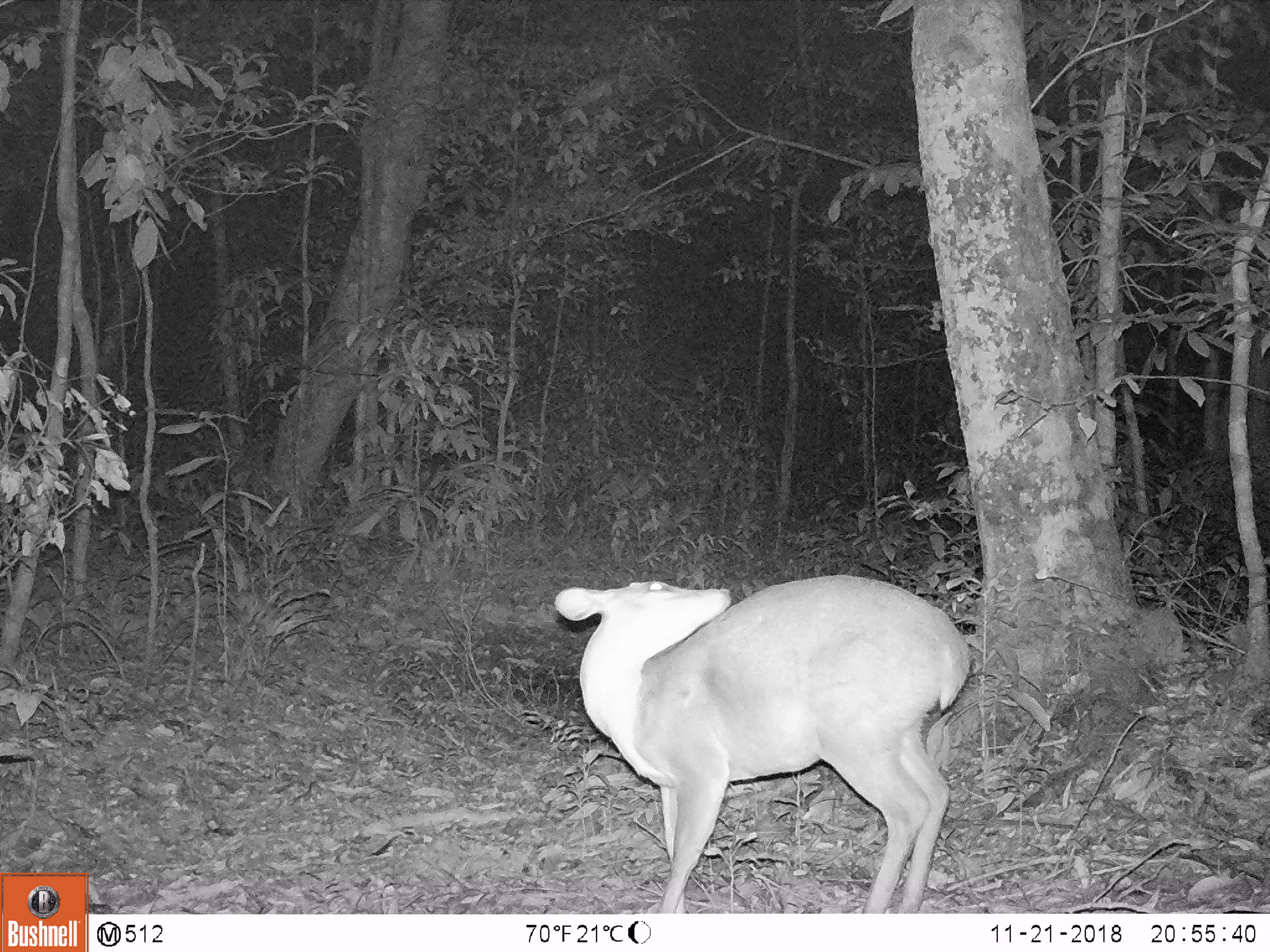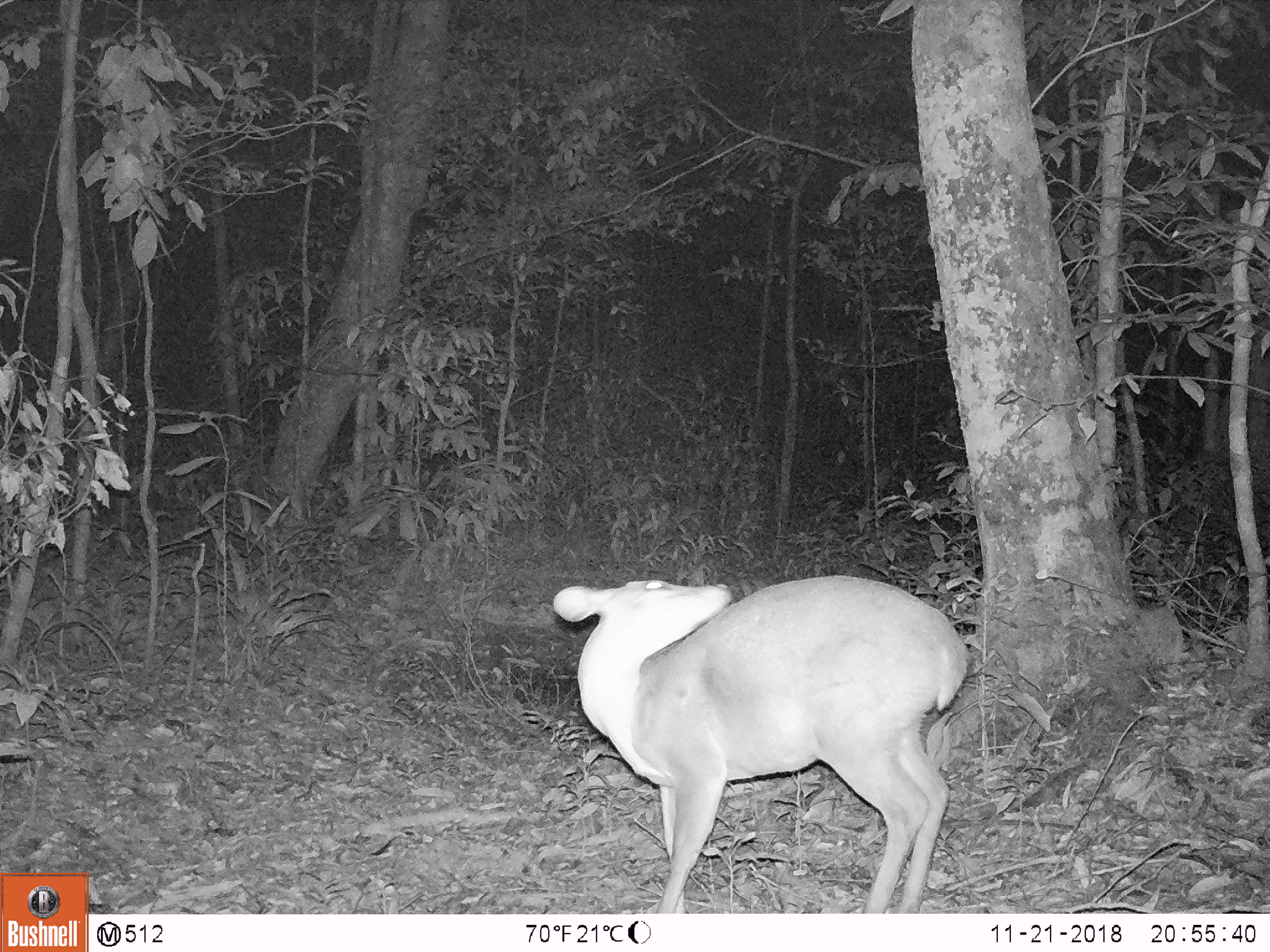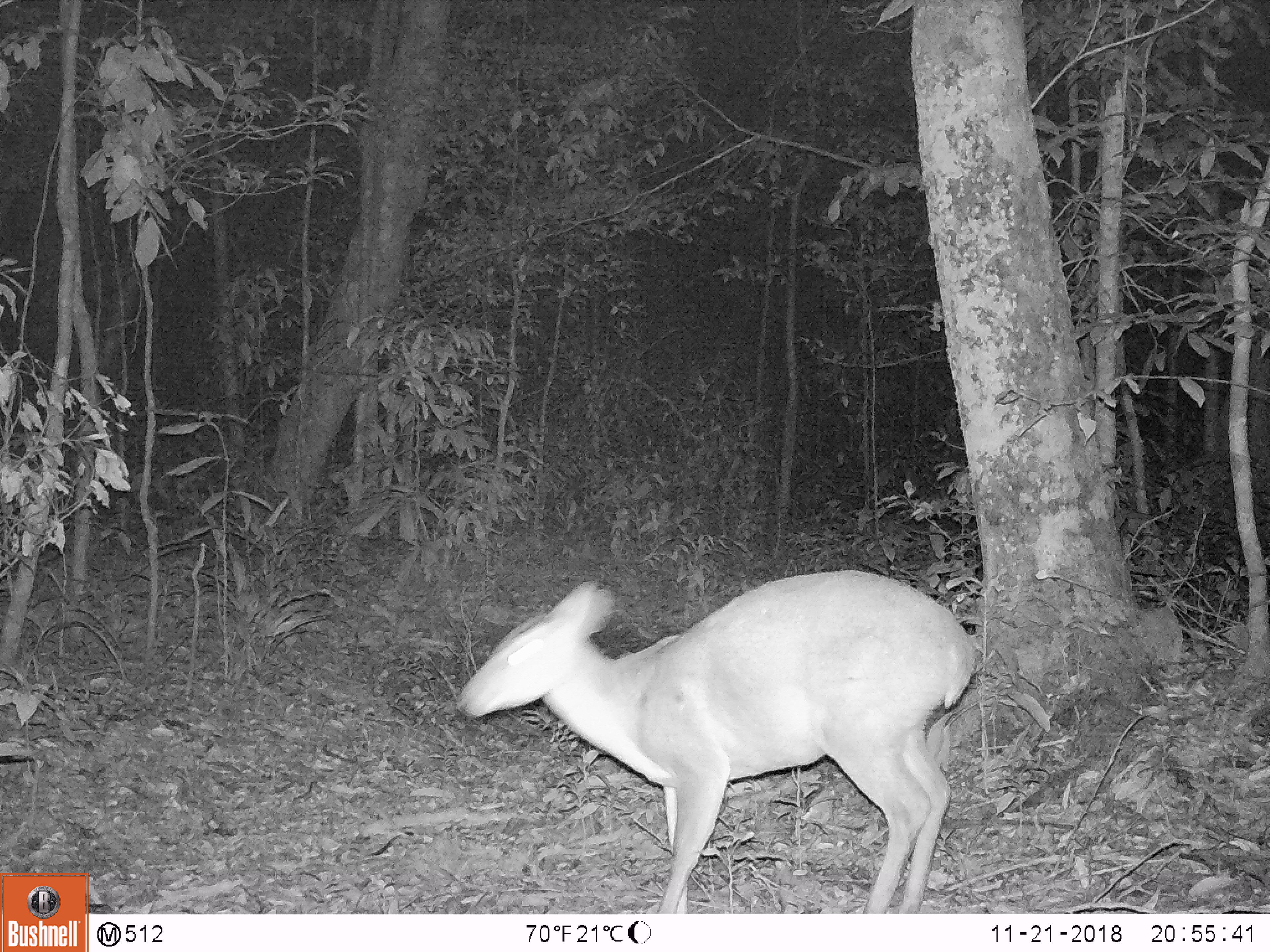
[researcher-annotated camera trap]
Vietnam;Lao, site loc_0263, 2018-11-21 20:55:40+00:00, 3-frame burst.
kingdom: Animalia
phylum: Chordata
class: Mammalia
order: Artiodactyla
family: Cervidae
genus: Muntiacus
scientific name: Muntiacus vuquangensis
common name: large-antlered muntjac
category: large antlered muntjac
Large antlered muntjac (large-antlered muntjac) (Muntiacus vuquangensis). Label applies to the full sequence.